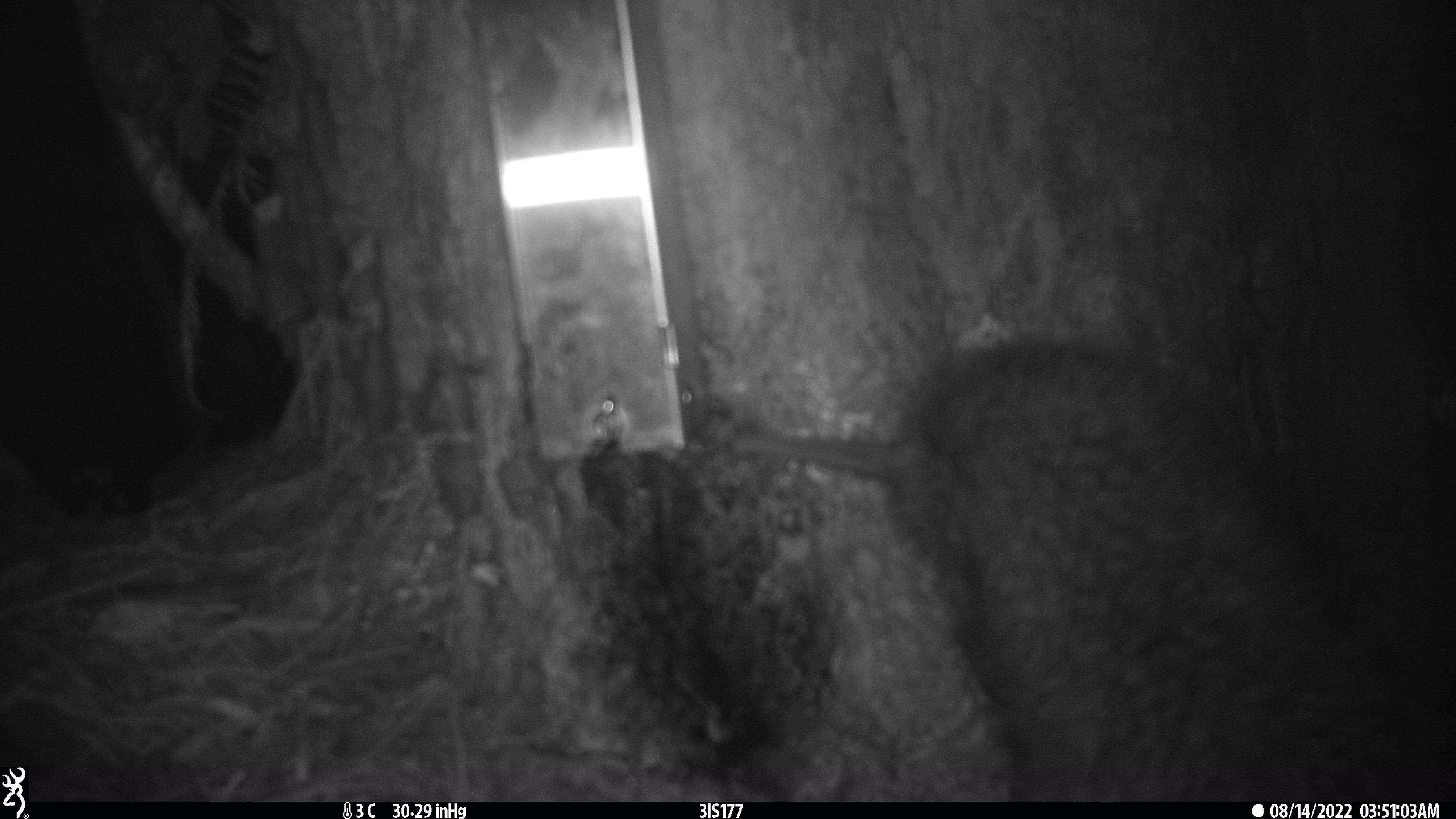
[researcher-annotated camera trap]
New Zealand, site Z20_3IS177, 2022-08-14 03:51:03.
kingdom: Animalia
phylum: Chordata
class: Aves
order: Apterygiformes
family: Apterygidae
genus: Apteryx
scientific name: Apteryx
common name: kiwi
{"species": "kiwi (Apteryx)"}